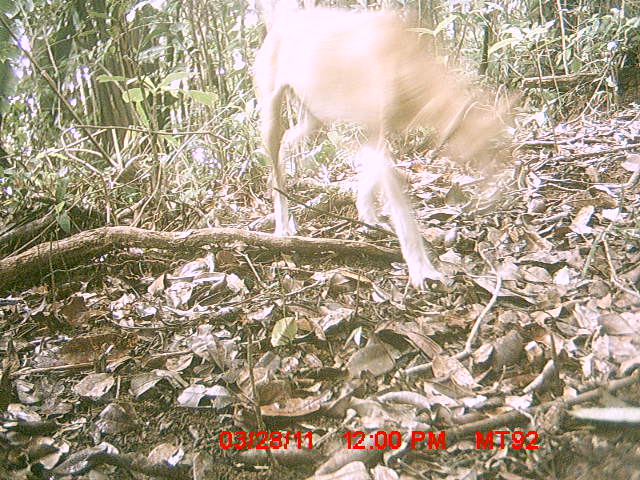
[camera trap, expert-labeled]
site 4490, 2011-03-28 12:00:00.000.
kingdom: Animalia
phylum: Chordata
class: Mammalia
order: Rodentia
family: Nesomyidae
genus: Eliurus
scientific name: Eliurus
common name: eliurus rat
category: eliurus spp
Eliurus spp (eliurus rat) (Eliurus), count 1.